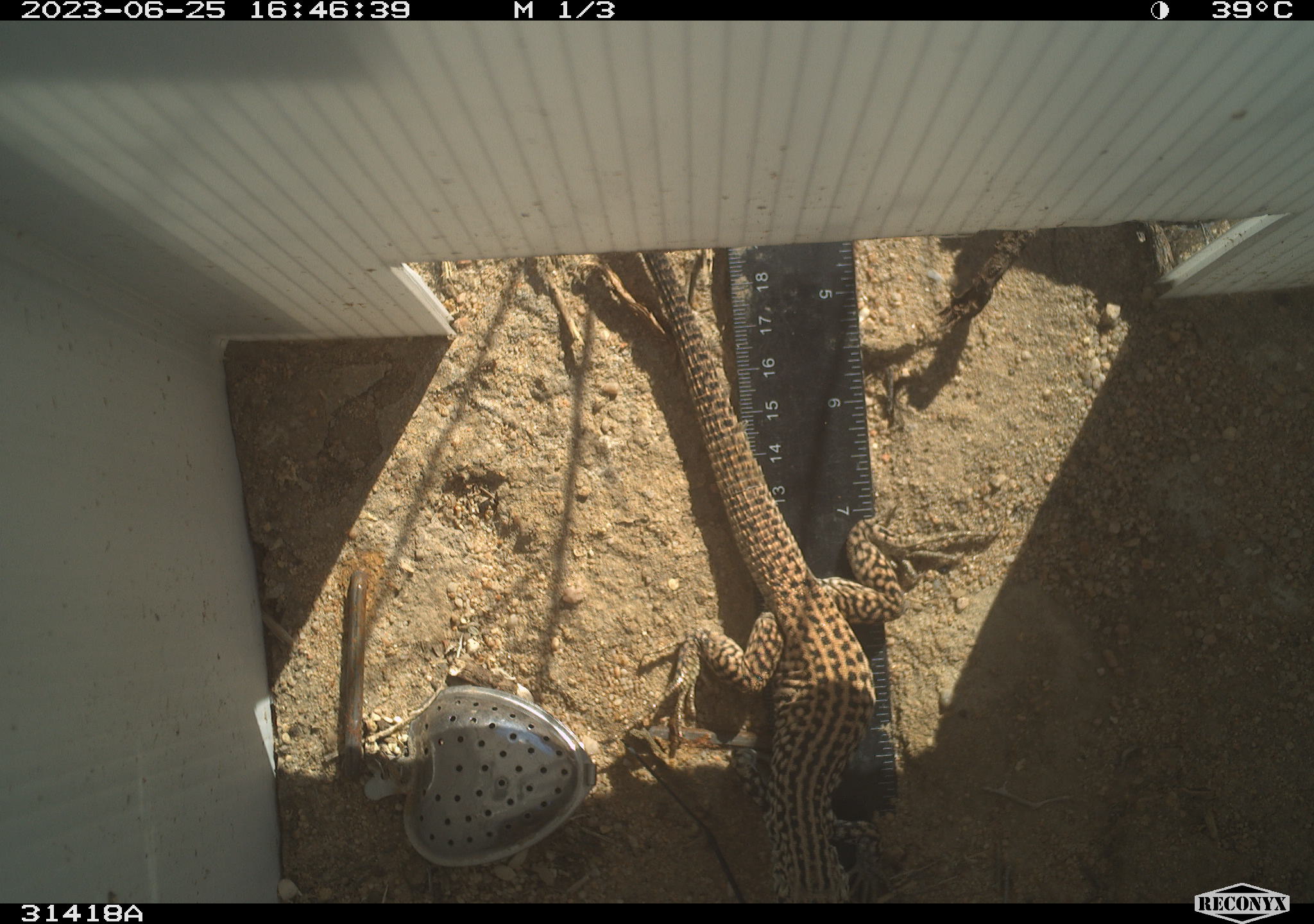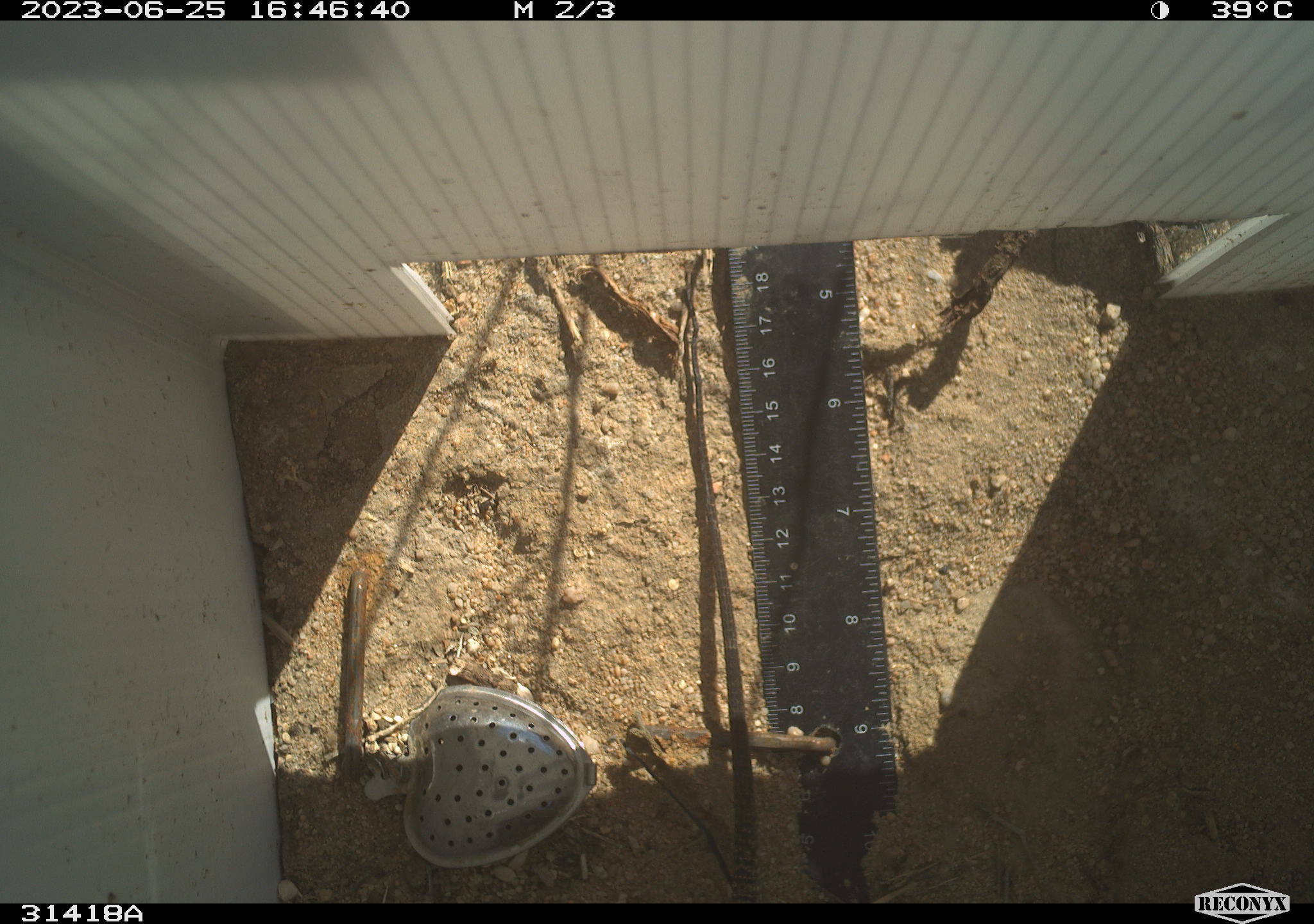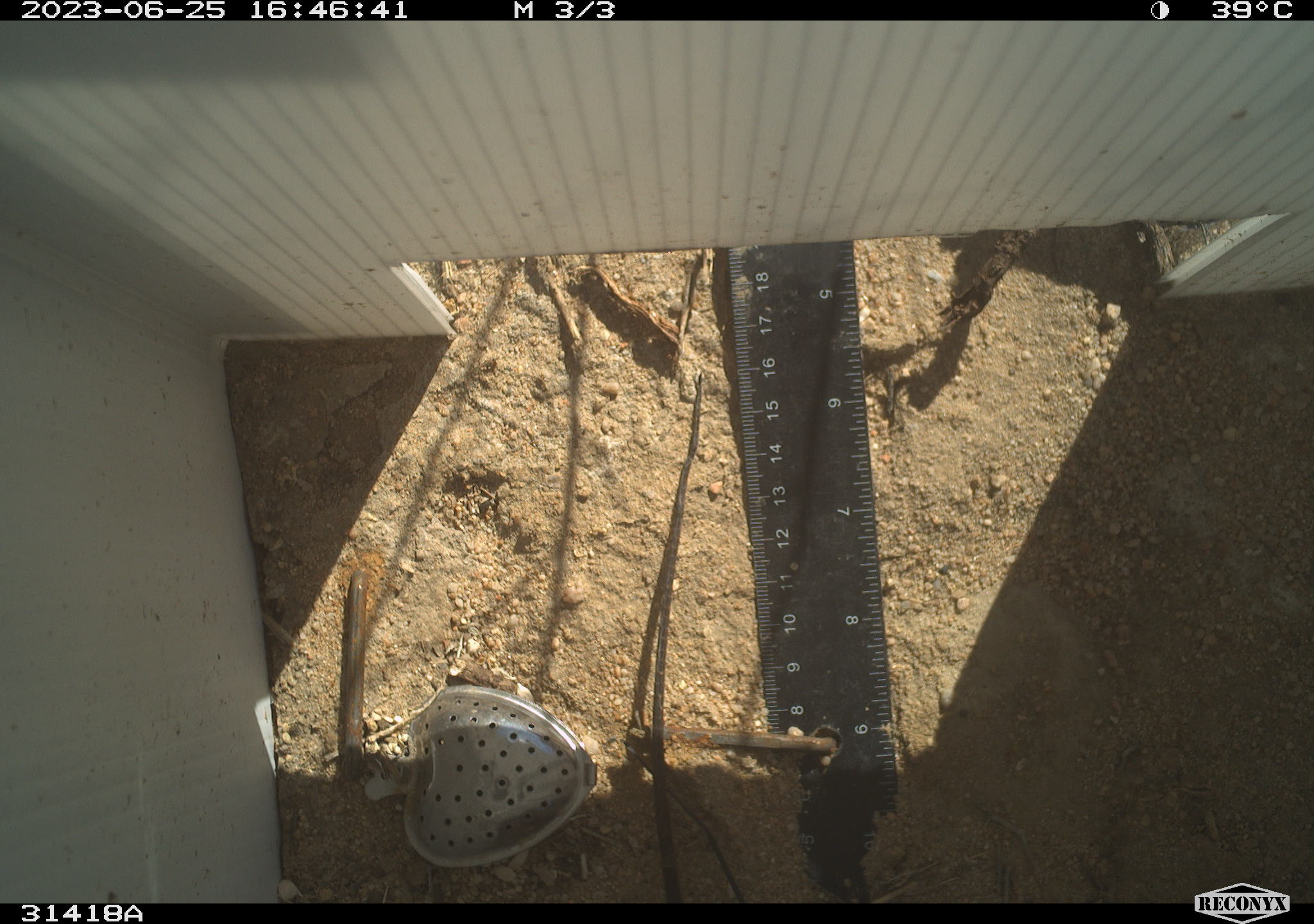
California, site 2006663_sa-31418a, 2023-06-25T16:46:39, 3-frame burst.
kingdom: Animalia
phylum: Chordata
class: Reptilia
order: Squamata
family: Teiidae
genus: Aspidoscelis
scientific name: Aspidoscelis tigris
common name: western whiptail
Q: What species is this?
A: Western whiptail (Aspidoscelis tigris).